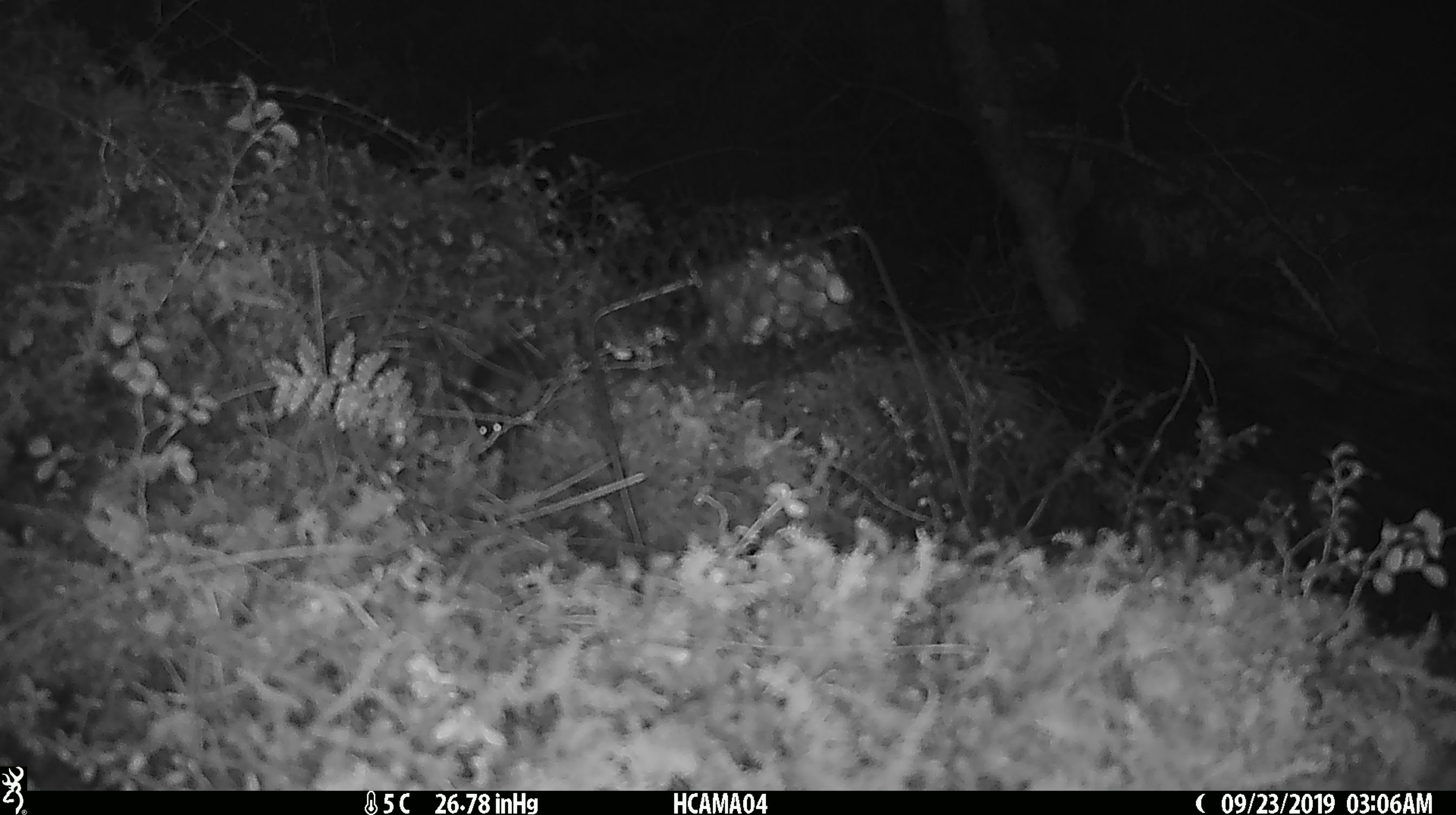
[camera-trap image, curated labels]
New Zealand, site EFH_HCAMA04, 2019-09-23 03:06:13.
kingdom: Animalia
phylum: Chordata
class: Mammalia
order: Rodentia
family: Muridae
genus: Mus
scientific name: Mus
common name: mouse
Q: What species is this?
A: Mouse (Mus).